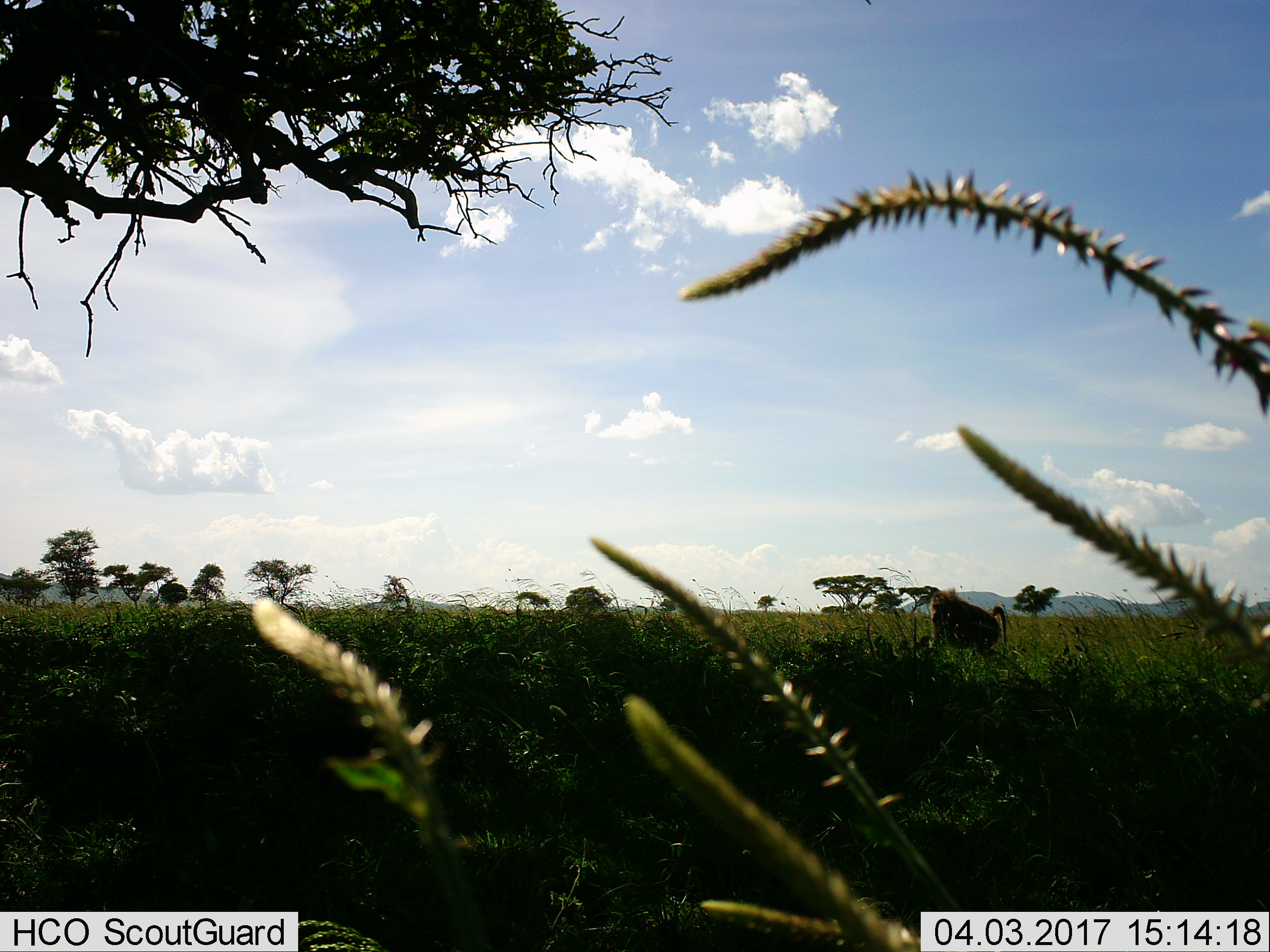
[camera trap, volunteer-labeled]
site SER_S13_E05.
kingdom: Animalia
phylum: Chordata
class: Mammalia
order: Primates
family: Cercopithecidae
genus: Papio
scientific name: Papio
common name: baboon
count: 1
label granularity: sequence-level